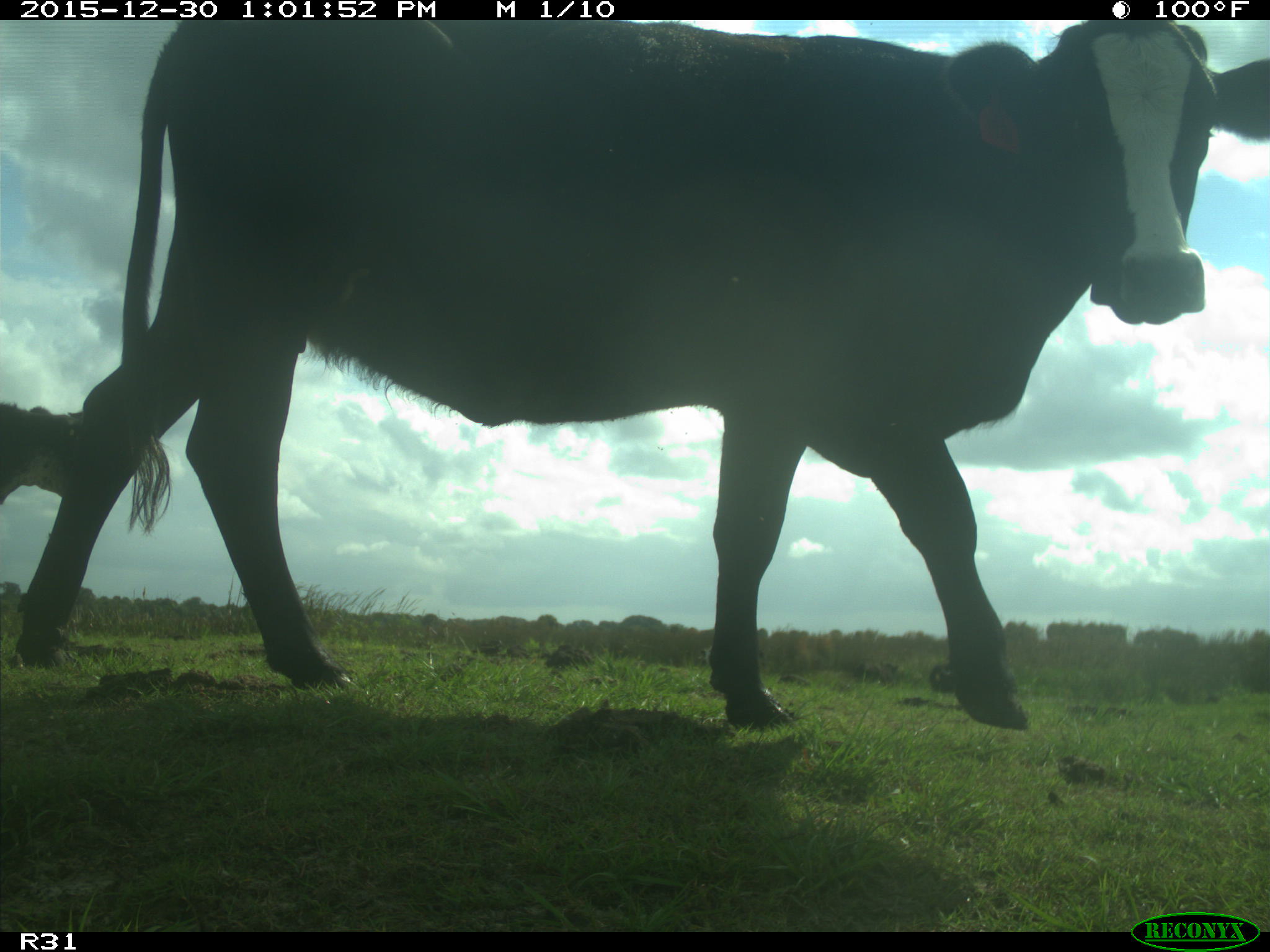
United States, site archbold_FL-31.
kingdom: Animalia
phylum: Chordata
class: Mammalia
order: Artiodactyla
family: Bovidae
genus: Bos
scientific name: Bos taurus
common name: domestic cow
Bos taurus (domestic cow).